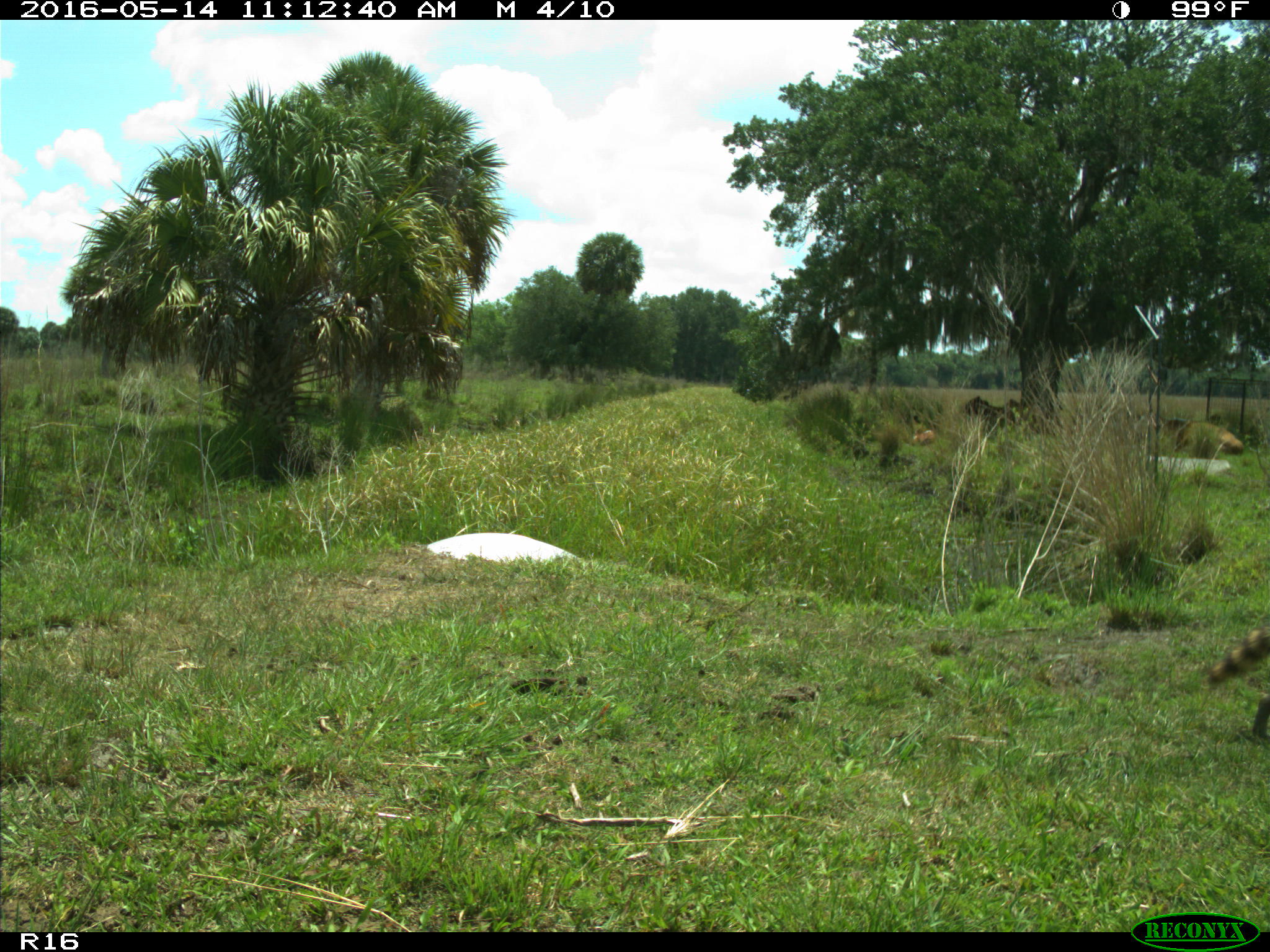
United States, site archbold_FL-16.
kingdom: Animalia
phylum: Chordata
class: Mammalia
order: Carnivora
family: Procyonidae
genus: Procyon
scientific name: Procyon lotor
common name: common raccoon